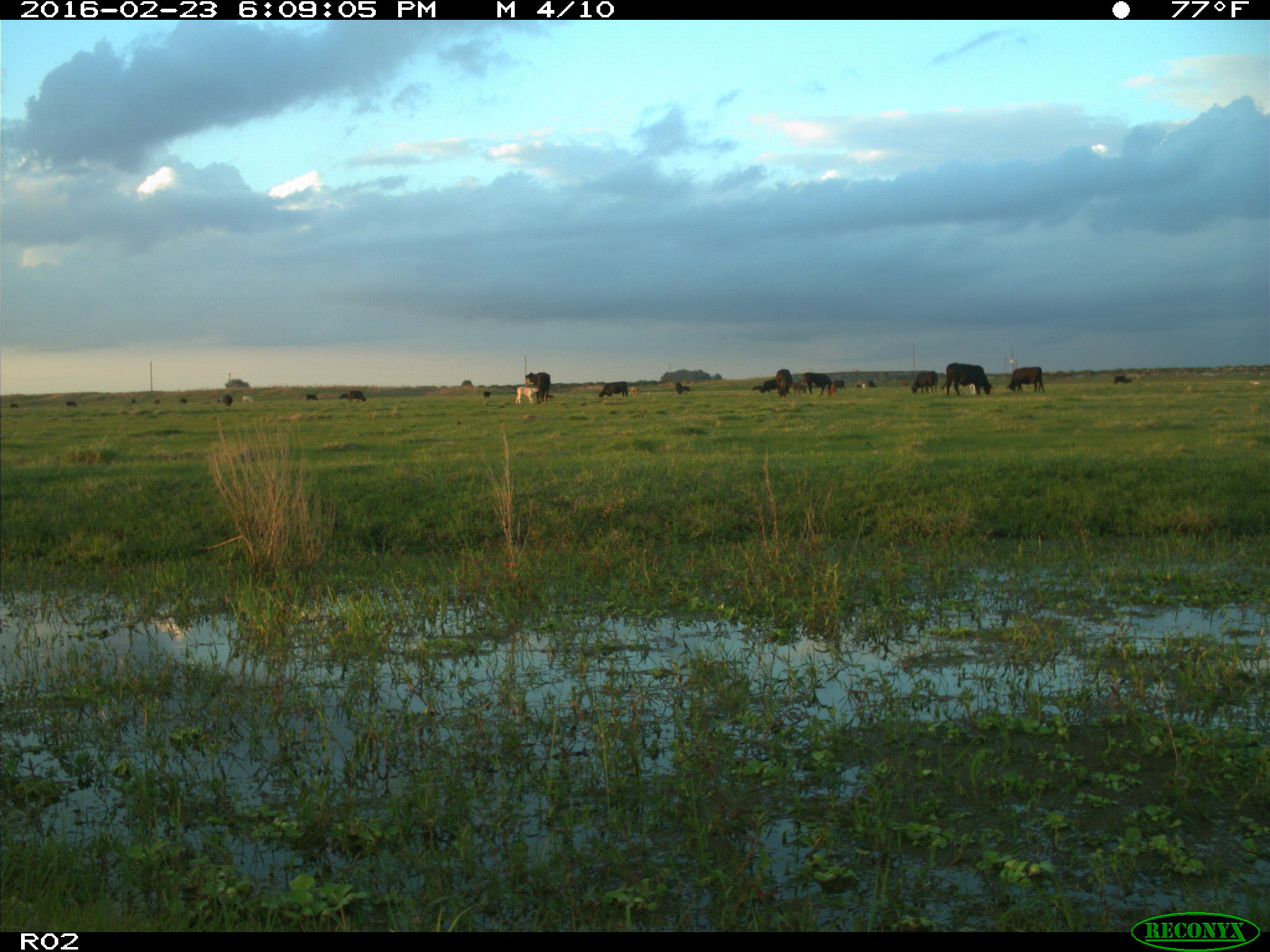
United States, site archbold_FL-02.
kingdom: Animalia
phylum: Chordata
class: Mammalia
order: Artiodactyla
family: Bovidae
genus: Bos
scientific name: Bos taurus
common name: domestic cow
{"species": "Bos taurus (domestic cow)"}